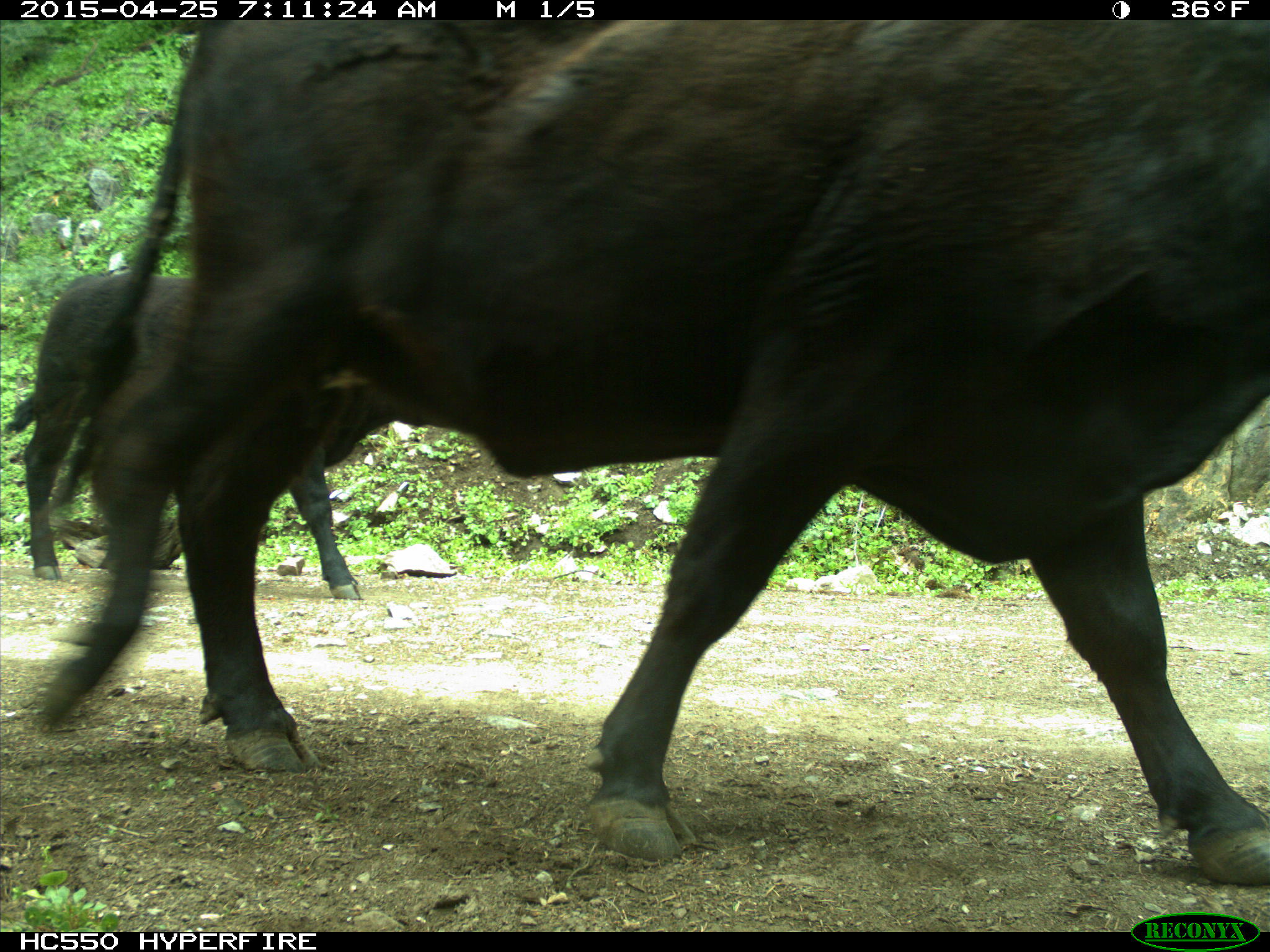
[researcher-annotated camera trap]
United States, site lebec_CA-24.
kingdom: Animalia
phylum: Chordata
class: Mammalia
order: Artiodactyla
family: Bovidae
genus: Bos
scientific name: Bos taurus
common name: domestic cow